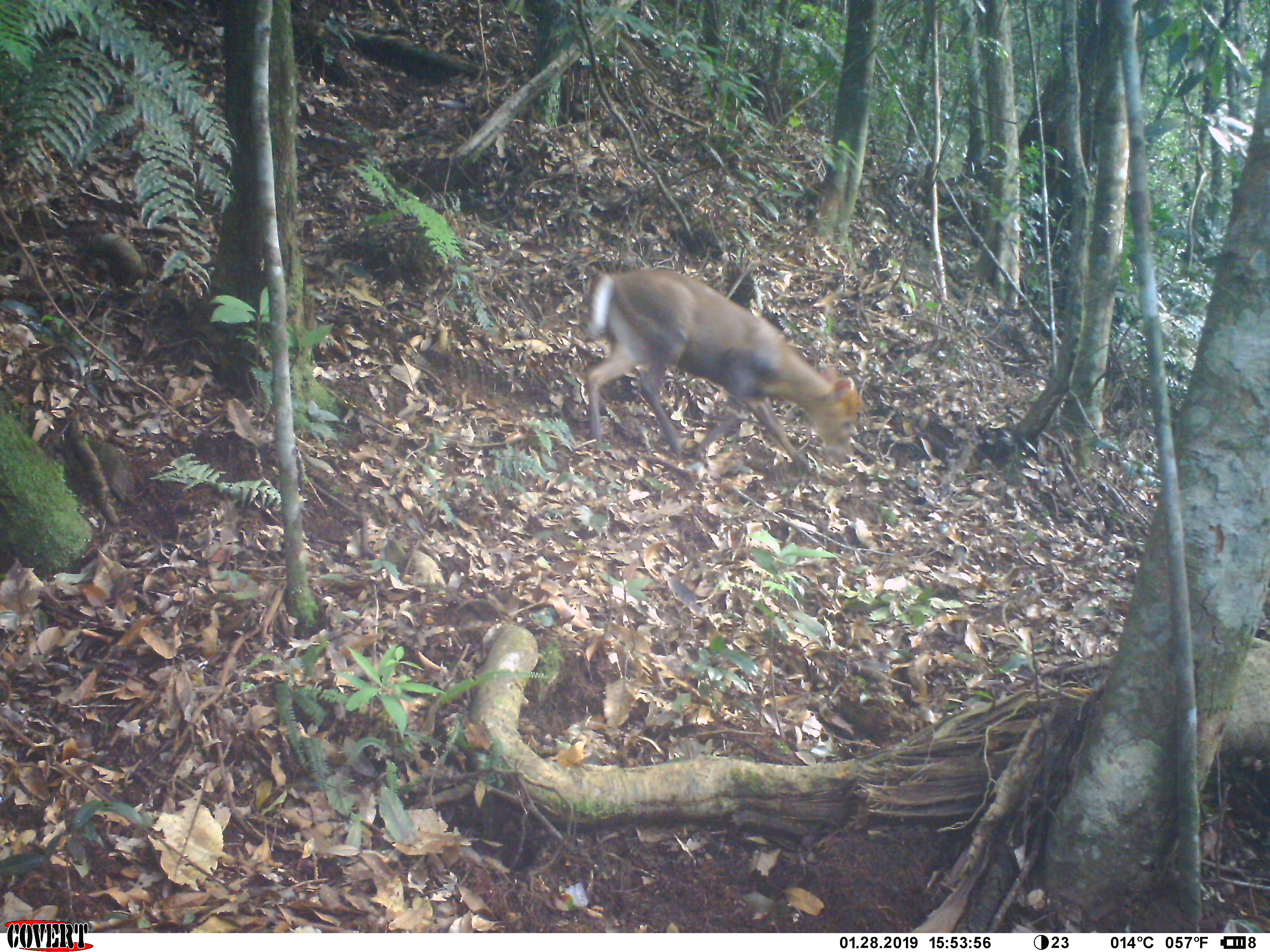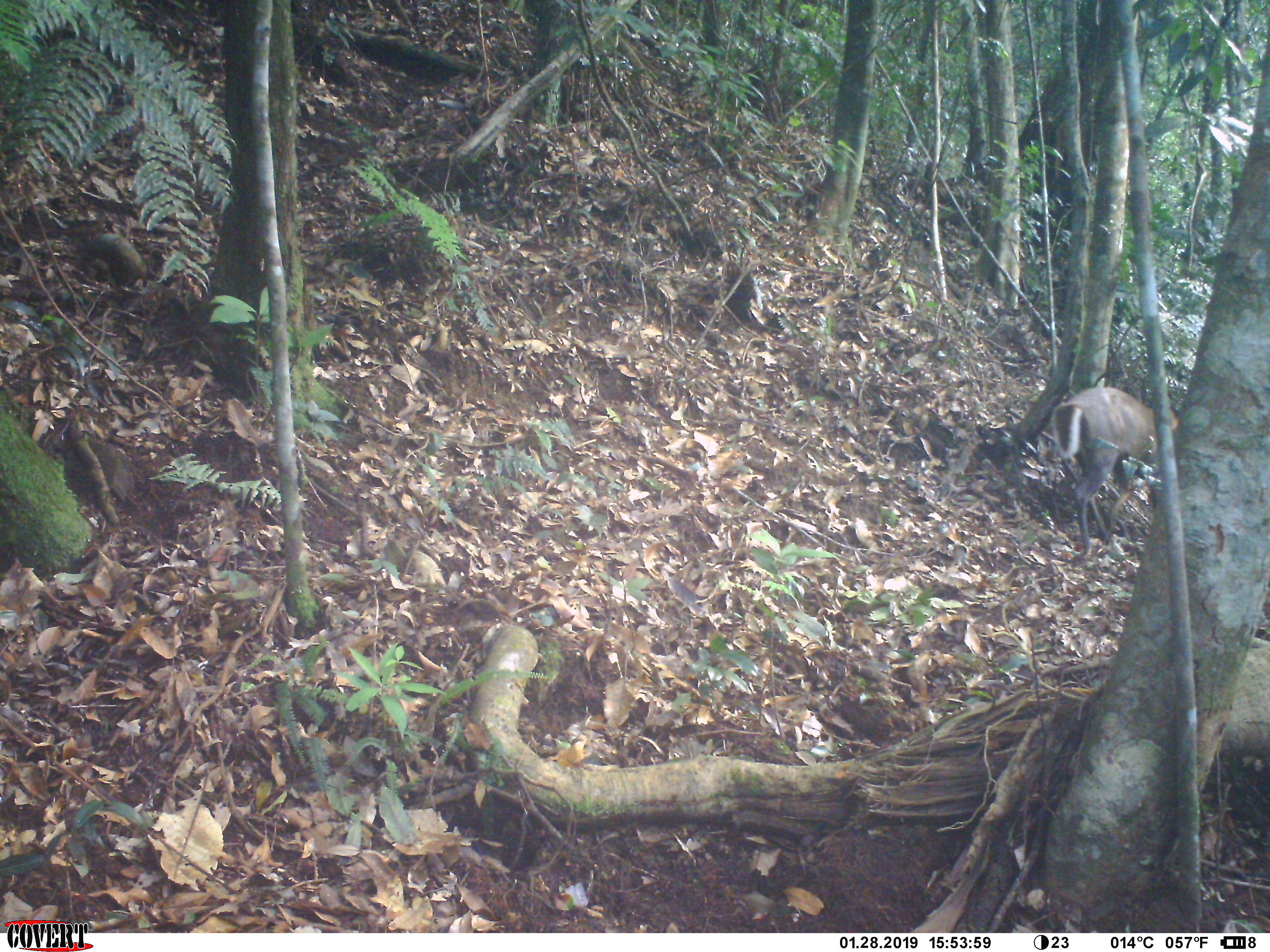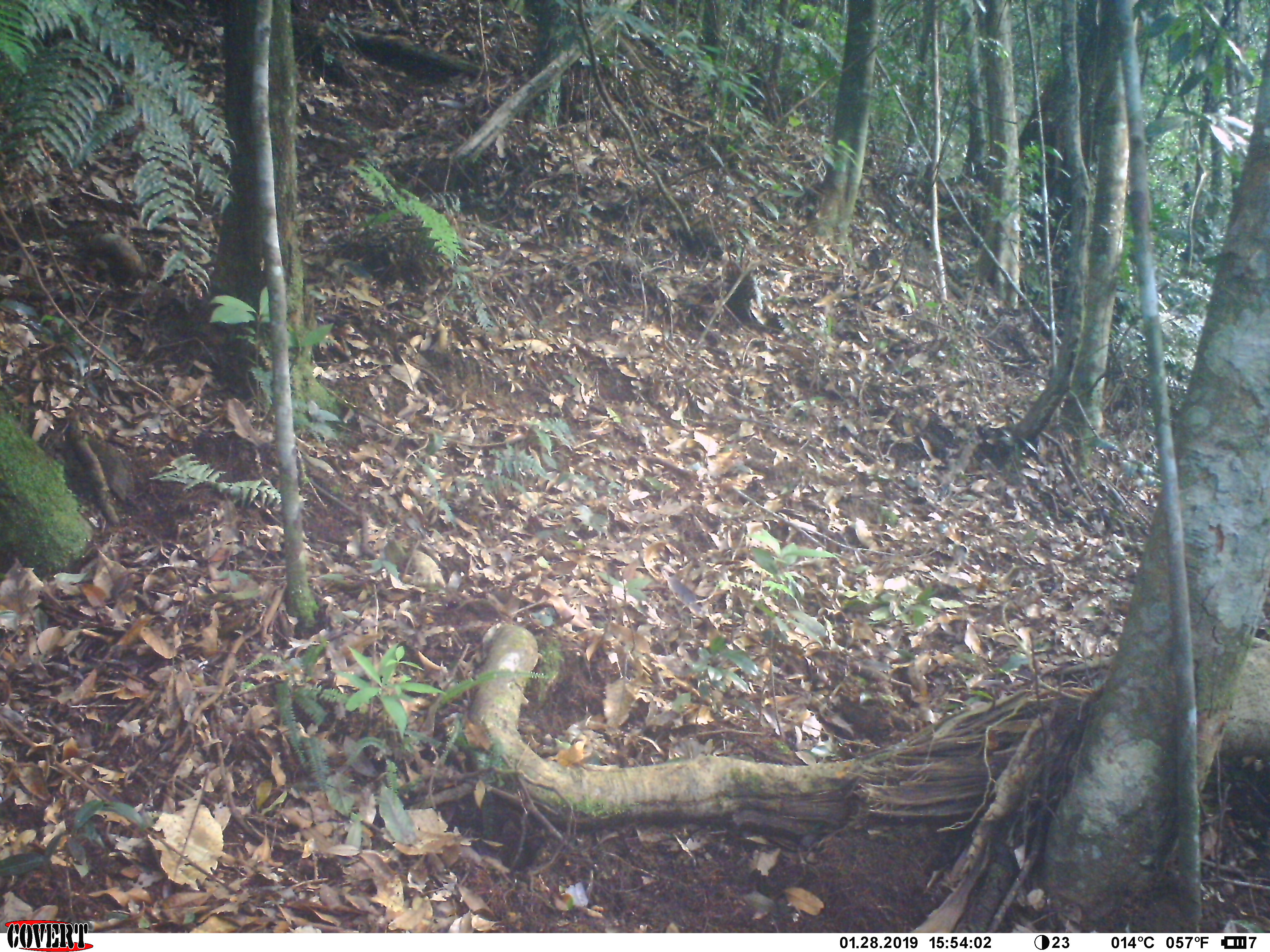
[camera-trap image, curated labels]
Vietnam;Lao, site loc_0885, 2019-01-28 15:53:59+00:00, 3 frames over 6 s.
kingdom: Animalia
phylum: Chordata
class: Mammalia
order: Artiodactyla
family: Cervidae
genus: Muntiacus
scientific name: Muntiacus rooseveltorum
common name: roosevelt's muntjac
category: roosevelts muntjac group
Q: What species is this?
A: Roosevelts muntjac group (roosevelt's muntjac) (Muntiacus rooseveltorum).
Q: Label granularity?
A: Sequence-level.